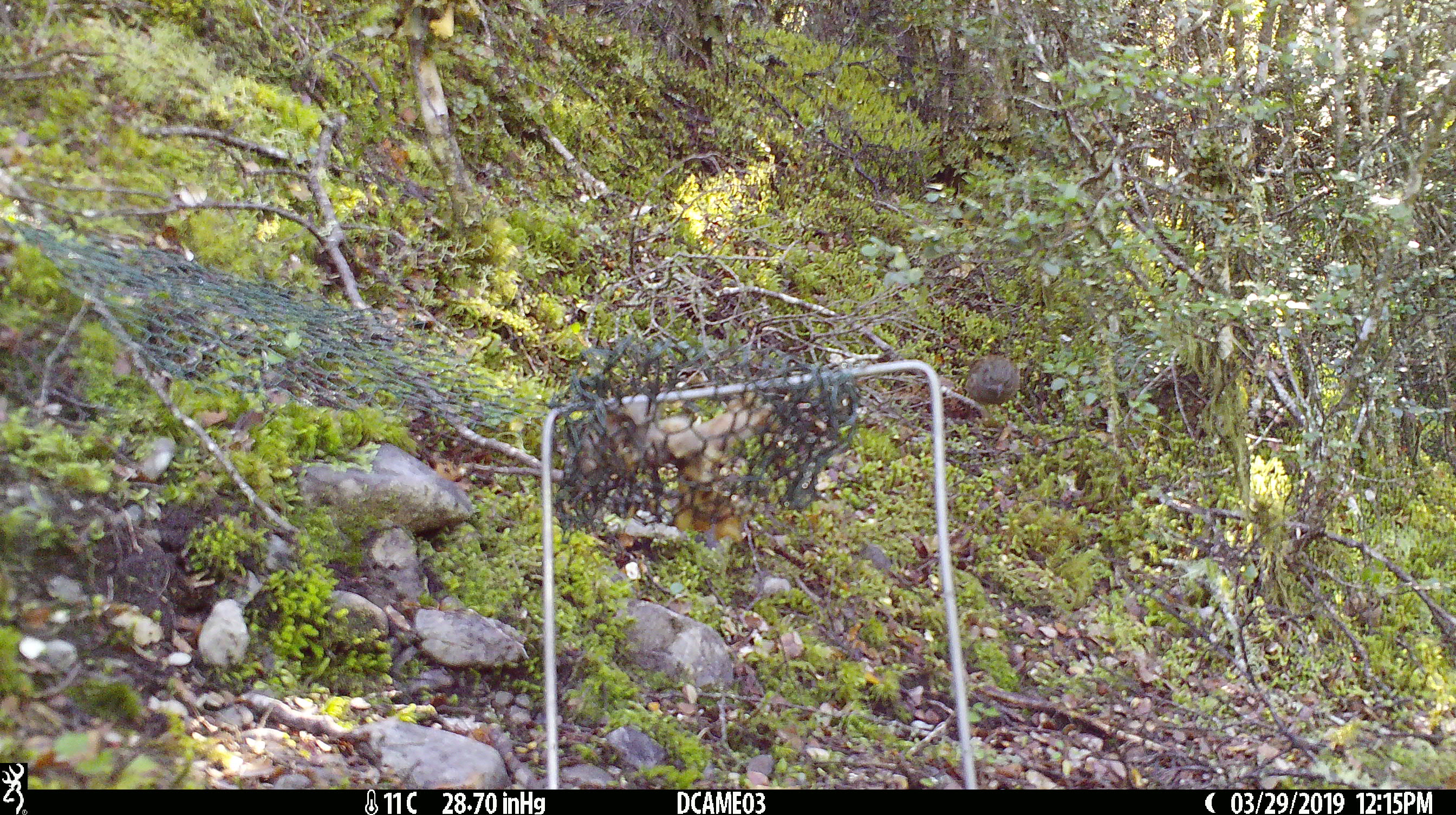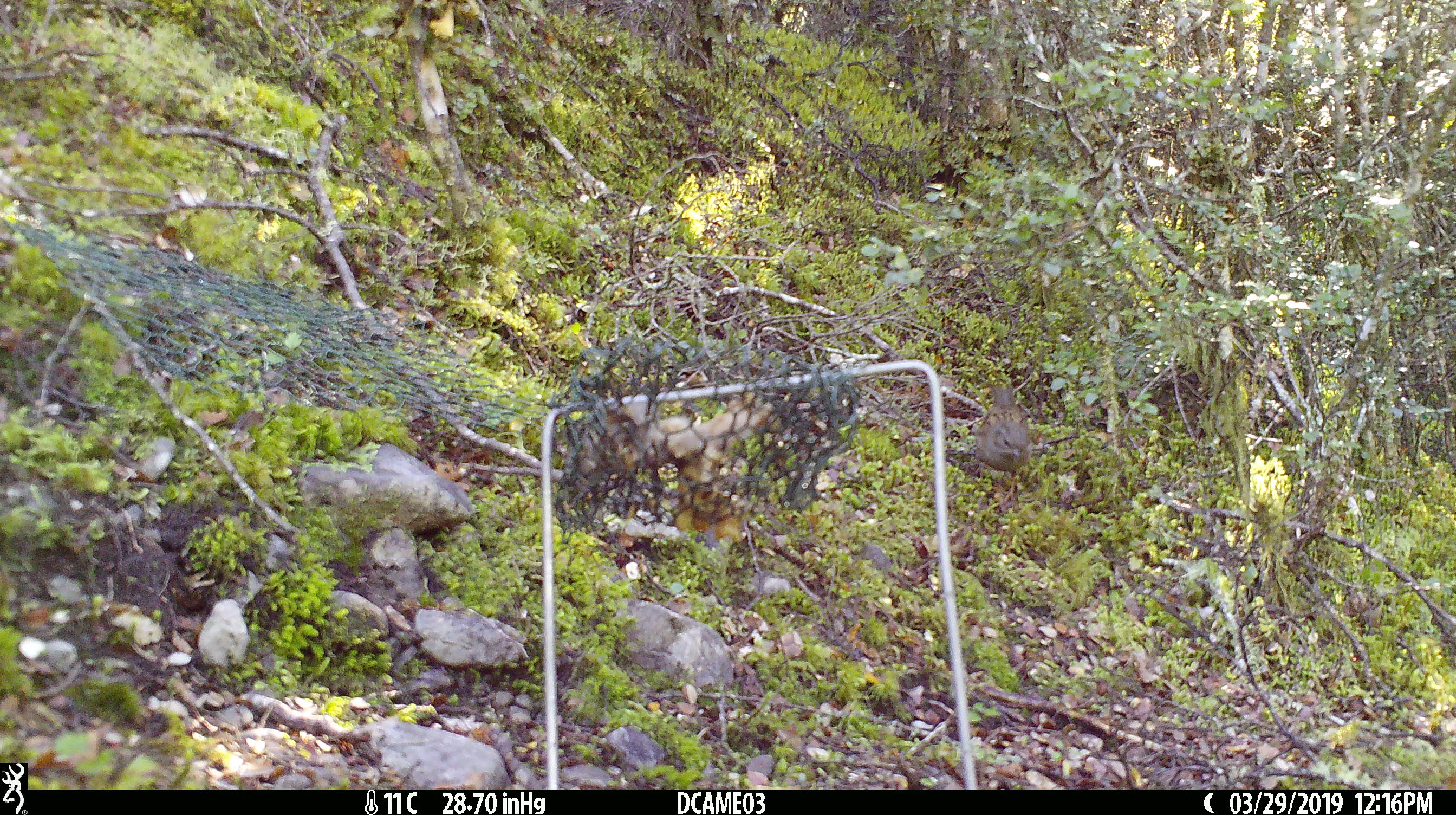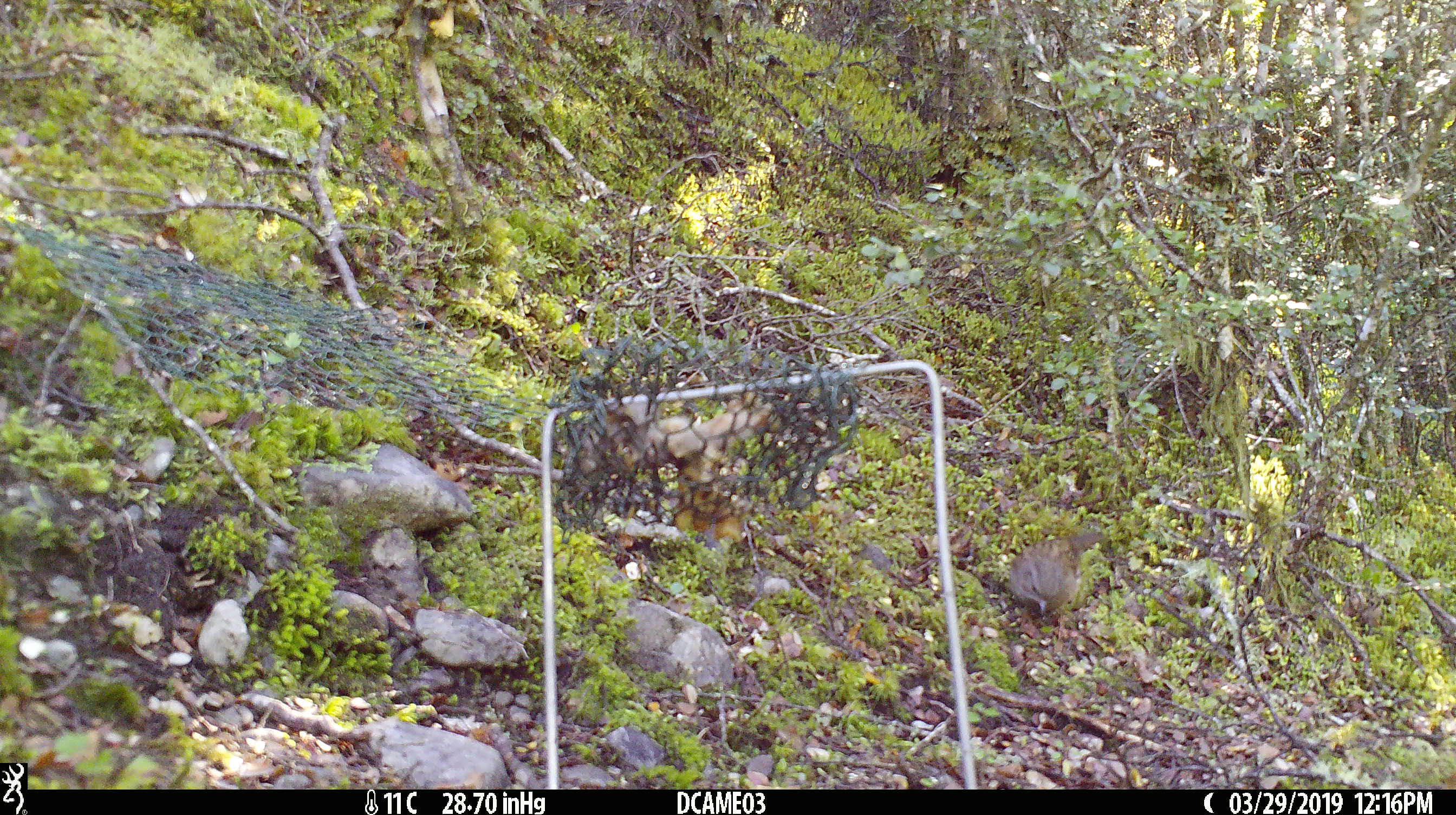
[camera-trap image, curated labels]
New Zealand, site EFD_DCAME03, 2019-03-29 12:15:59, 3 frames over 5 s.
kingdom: Animalia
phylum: Chordata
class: Aves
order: Passeriformes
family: Prunellidae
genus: Prunella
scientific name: Prunella modularis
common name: dunnock